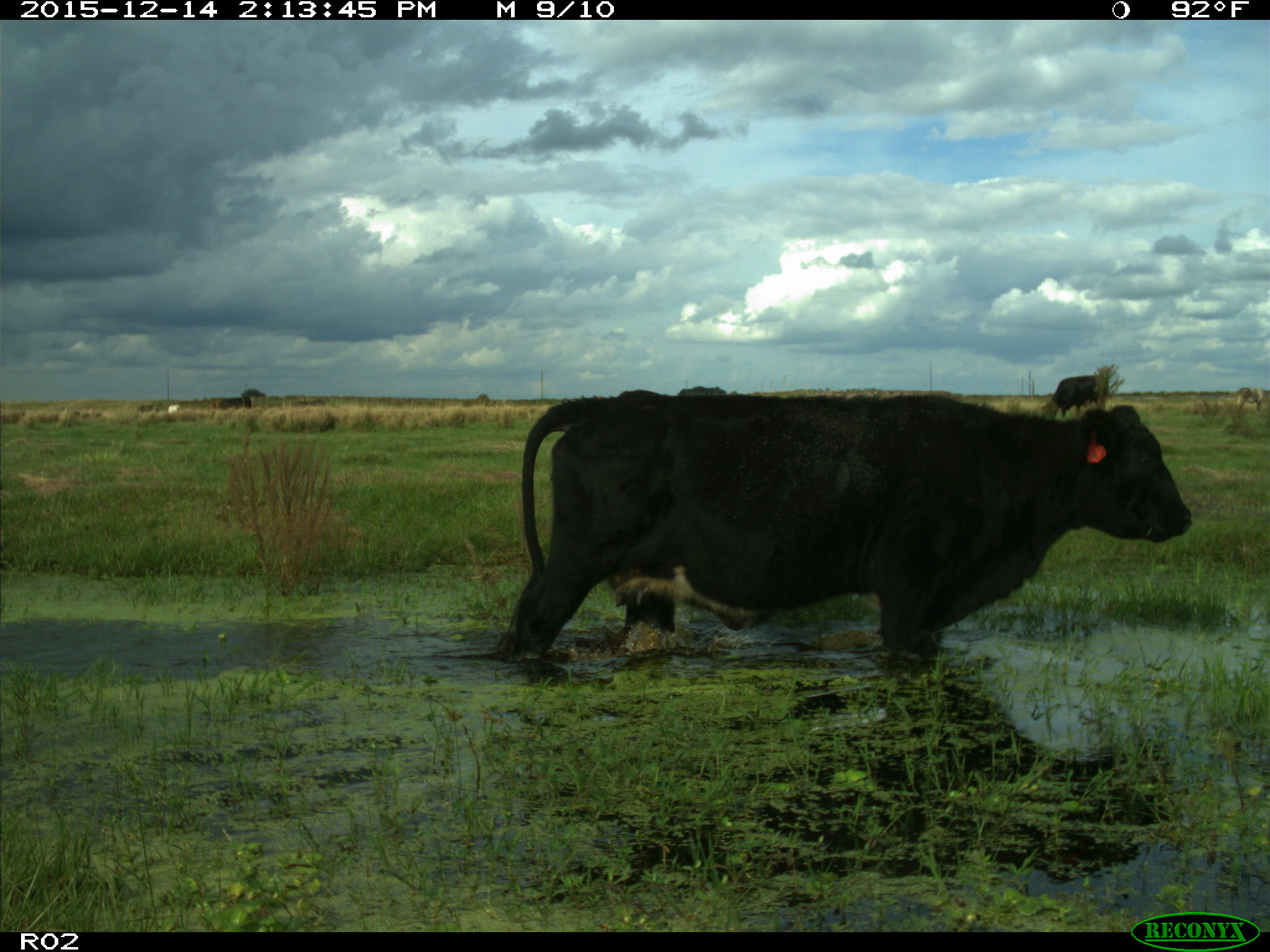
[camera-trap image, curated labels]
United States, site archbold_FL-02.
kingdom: Animalia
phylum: Chordata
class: Mammalia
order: Artiodactyla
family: Bovidae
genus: Bos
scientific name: Bos taurus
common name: domestic cow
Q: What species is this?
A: Bos taurus (domestic cow).